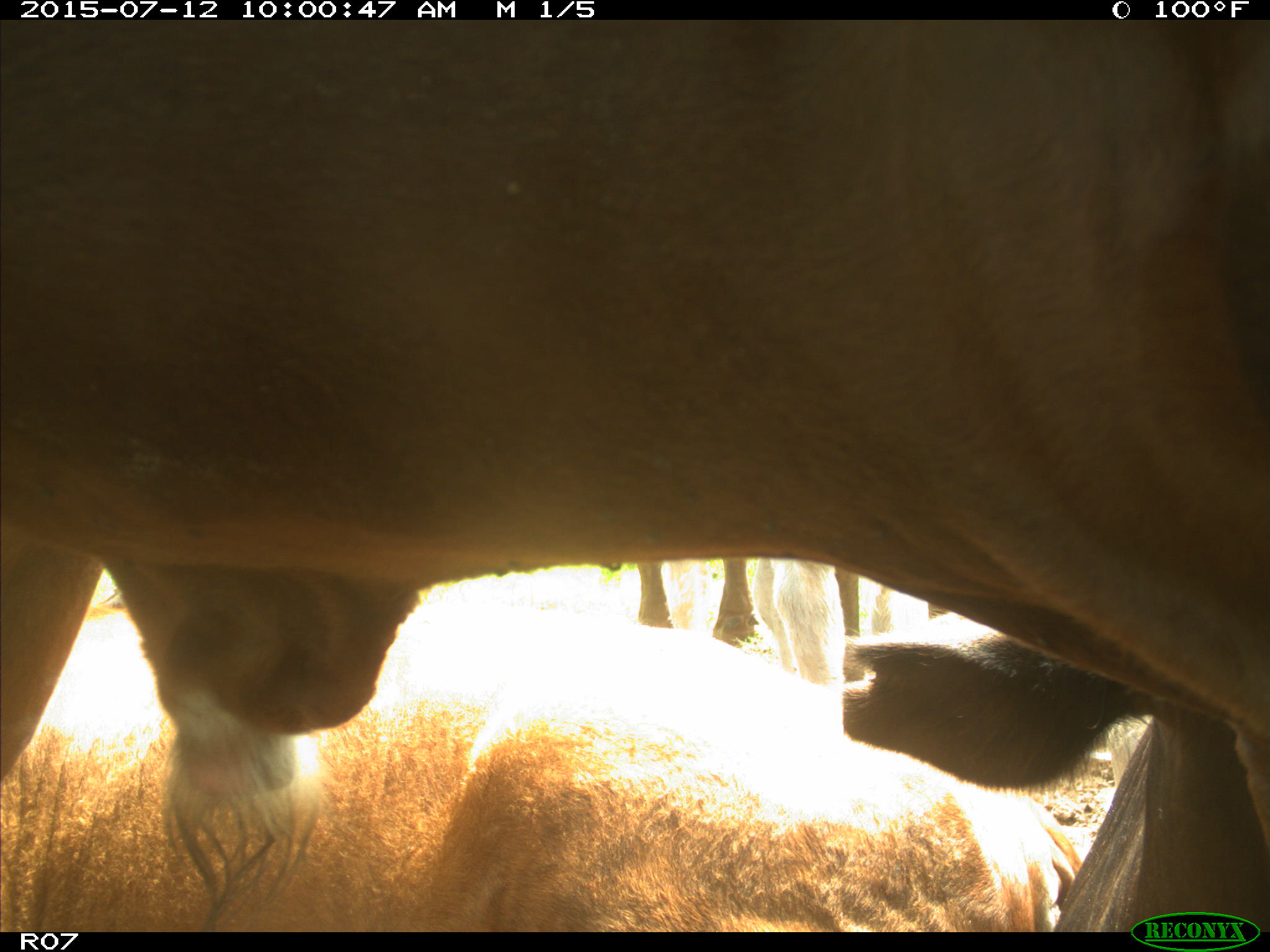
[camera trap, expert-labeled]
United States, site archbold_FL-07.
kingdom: Animalia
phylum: Chordata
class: Mammalia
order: Artiodactyla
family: Bovidae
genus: Bos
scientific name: Bos taurus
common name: domestic cow